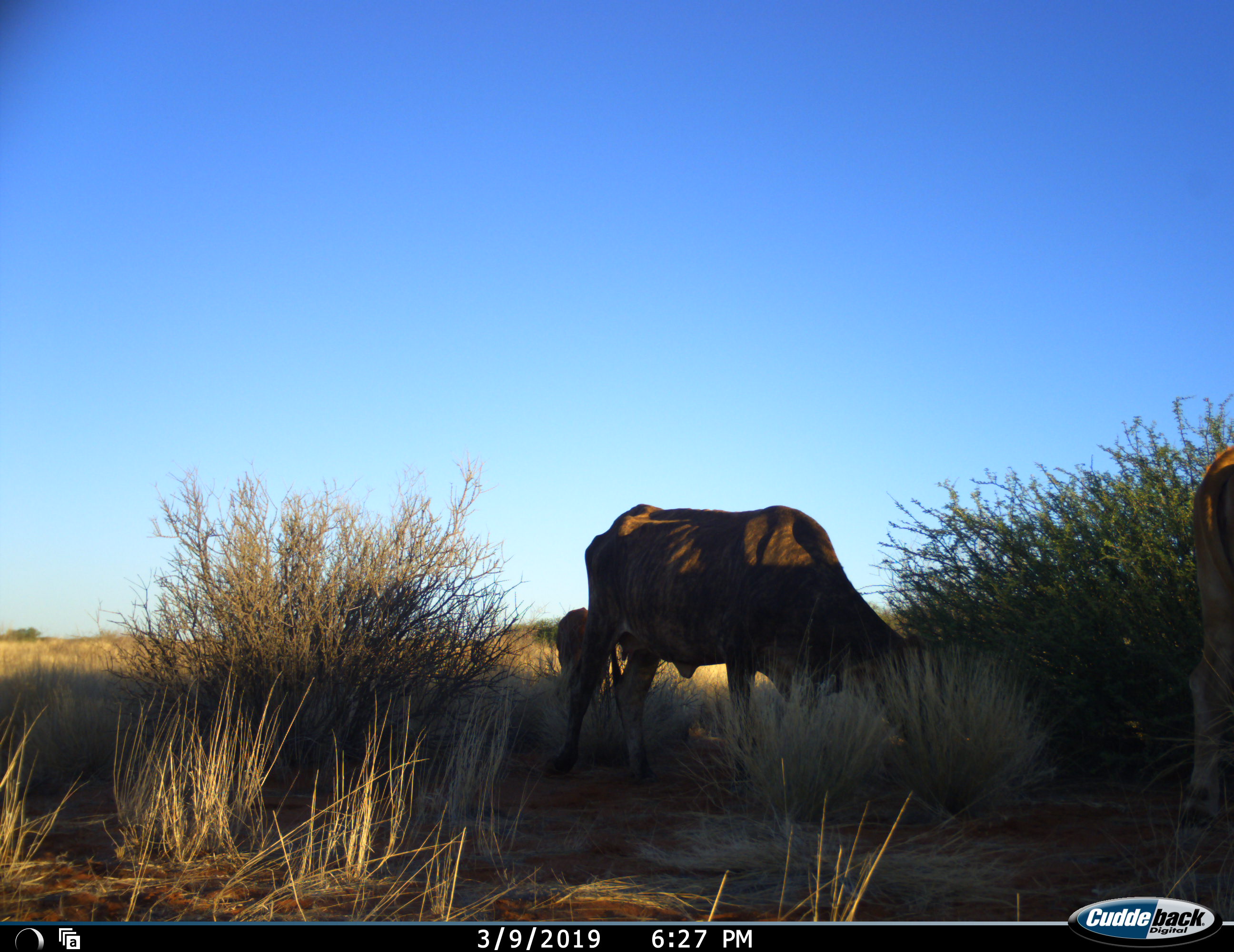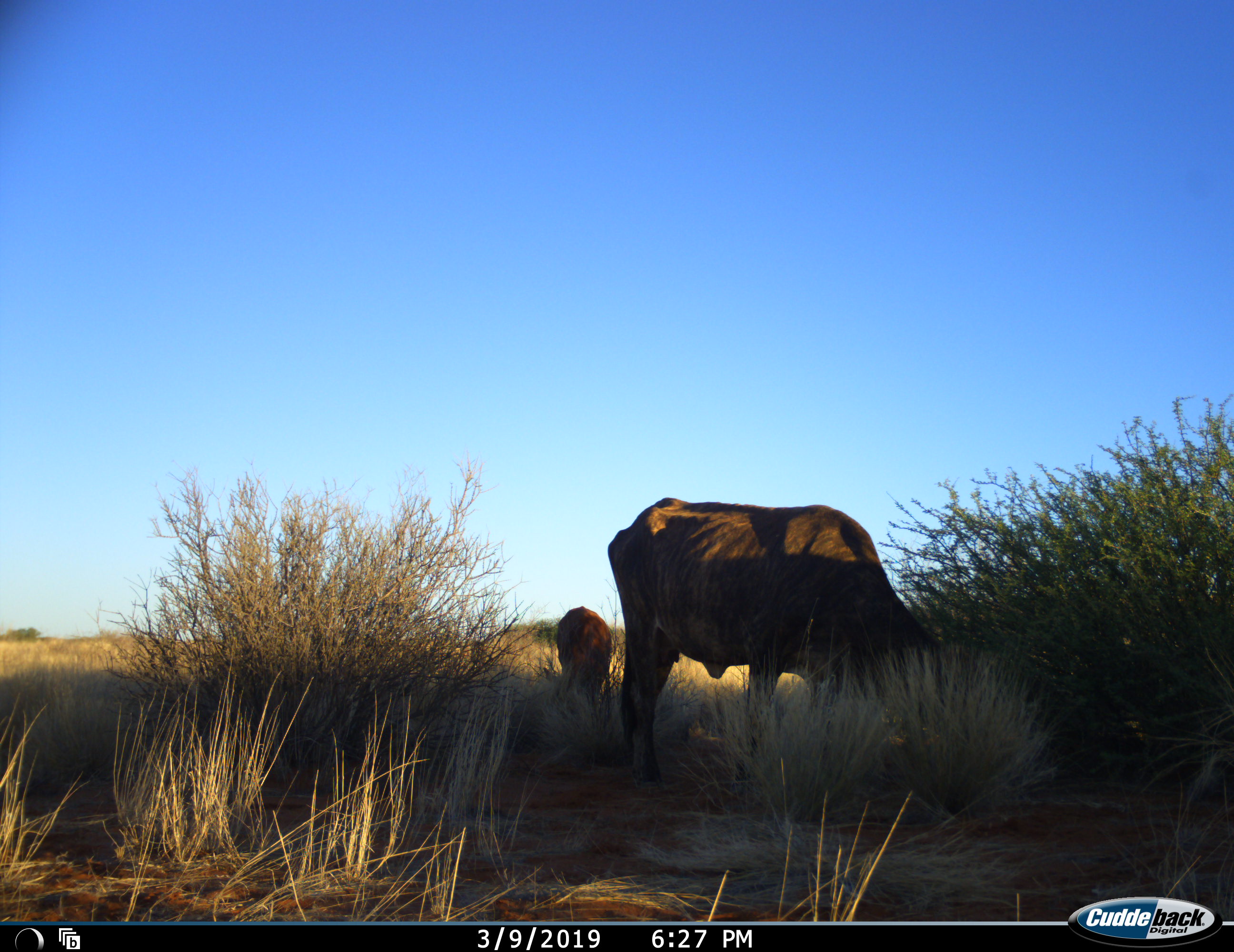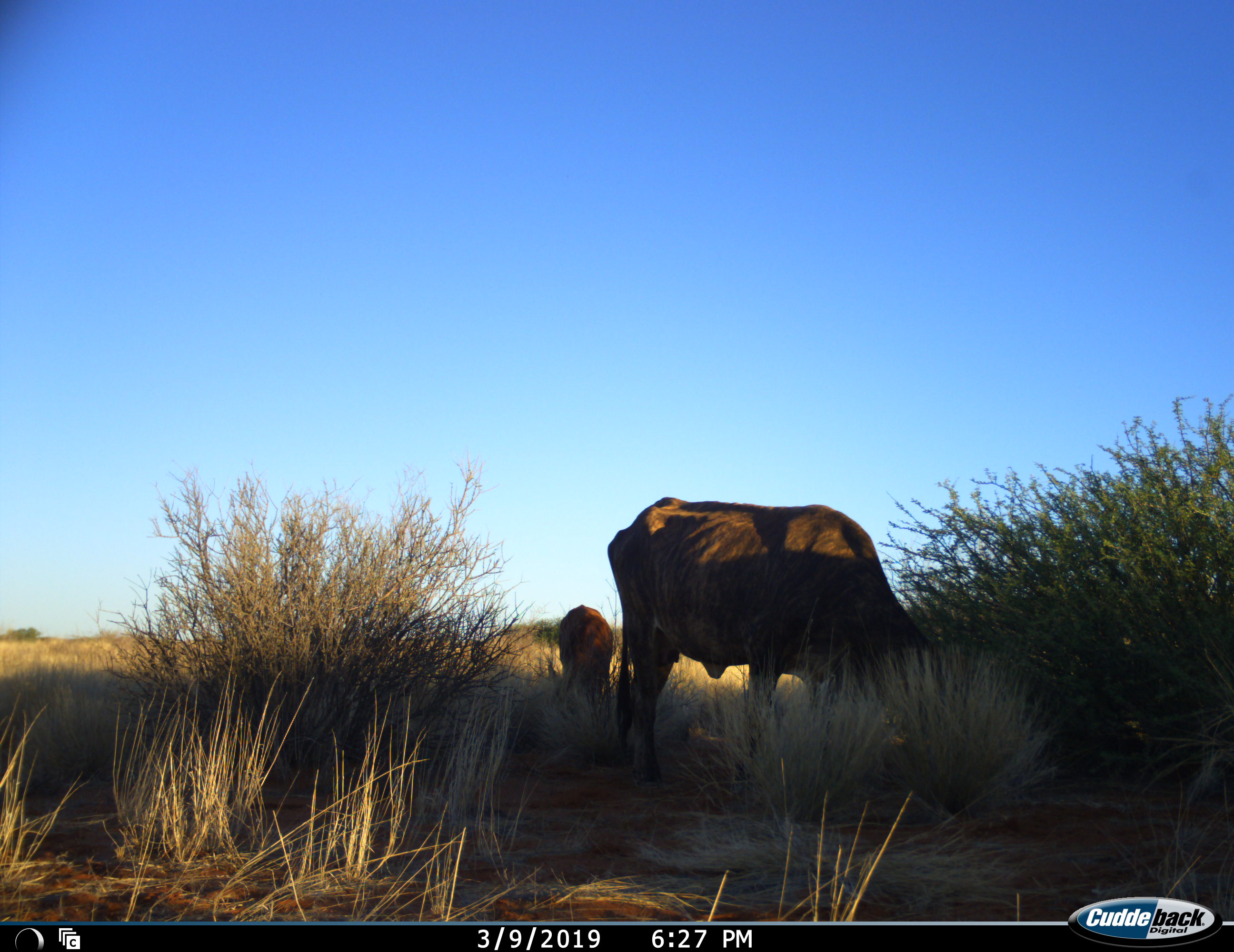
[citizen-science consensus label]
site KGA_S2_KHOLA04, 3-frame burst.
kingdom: Animalia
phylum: Chordata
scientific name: Vertebrata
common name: domestic animal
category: domesticanimal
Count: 3.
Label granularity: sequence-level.